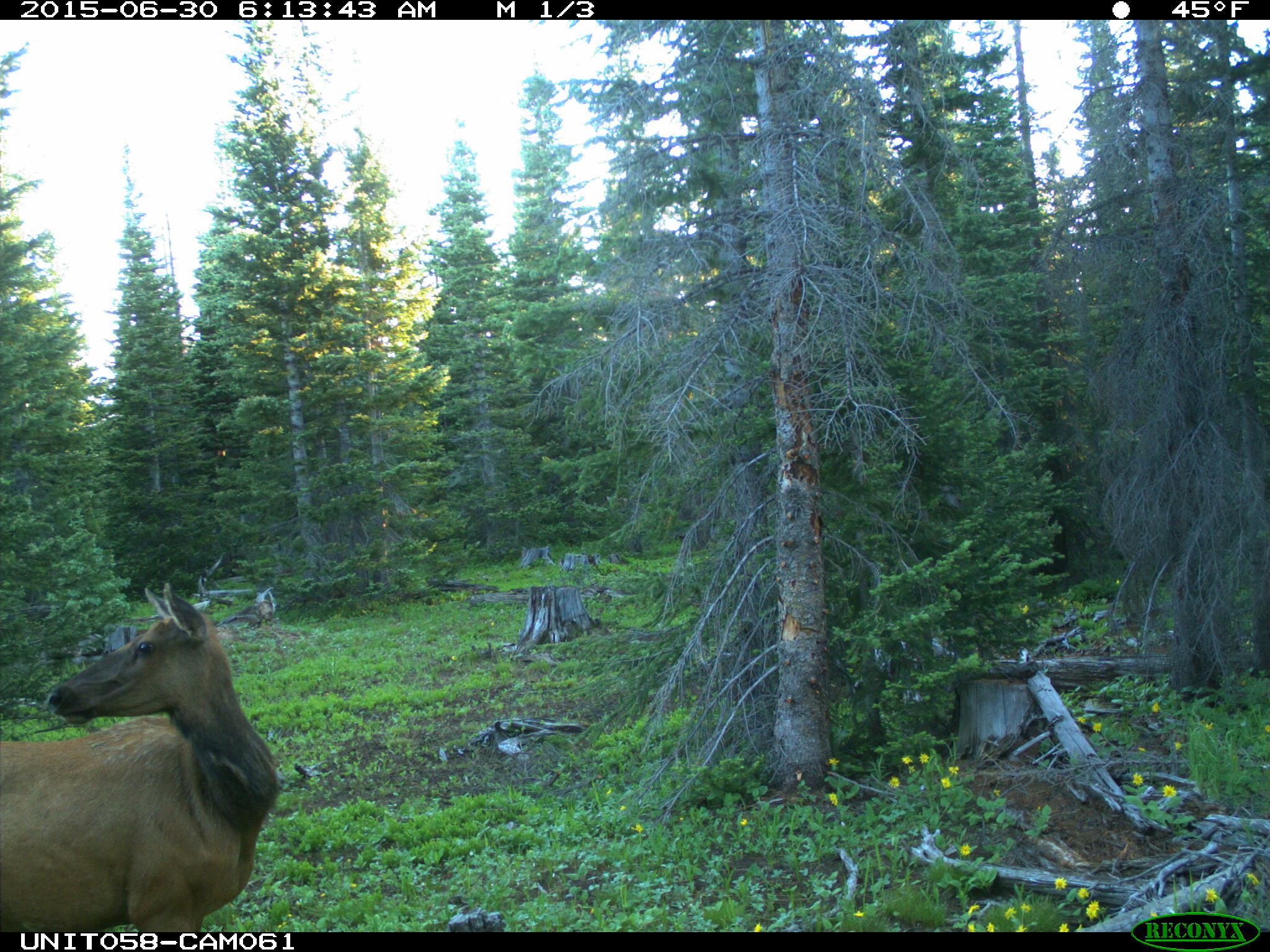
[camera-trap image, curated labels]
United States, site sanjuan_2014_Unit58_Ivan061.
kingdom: Animalia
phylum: Chordata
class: Mammalia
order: Artiodactyla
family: Cervidae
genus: Cervus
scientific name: Cervus elaphus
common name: red deer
Cervus elaphus (red deer).